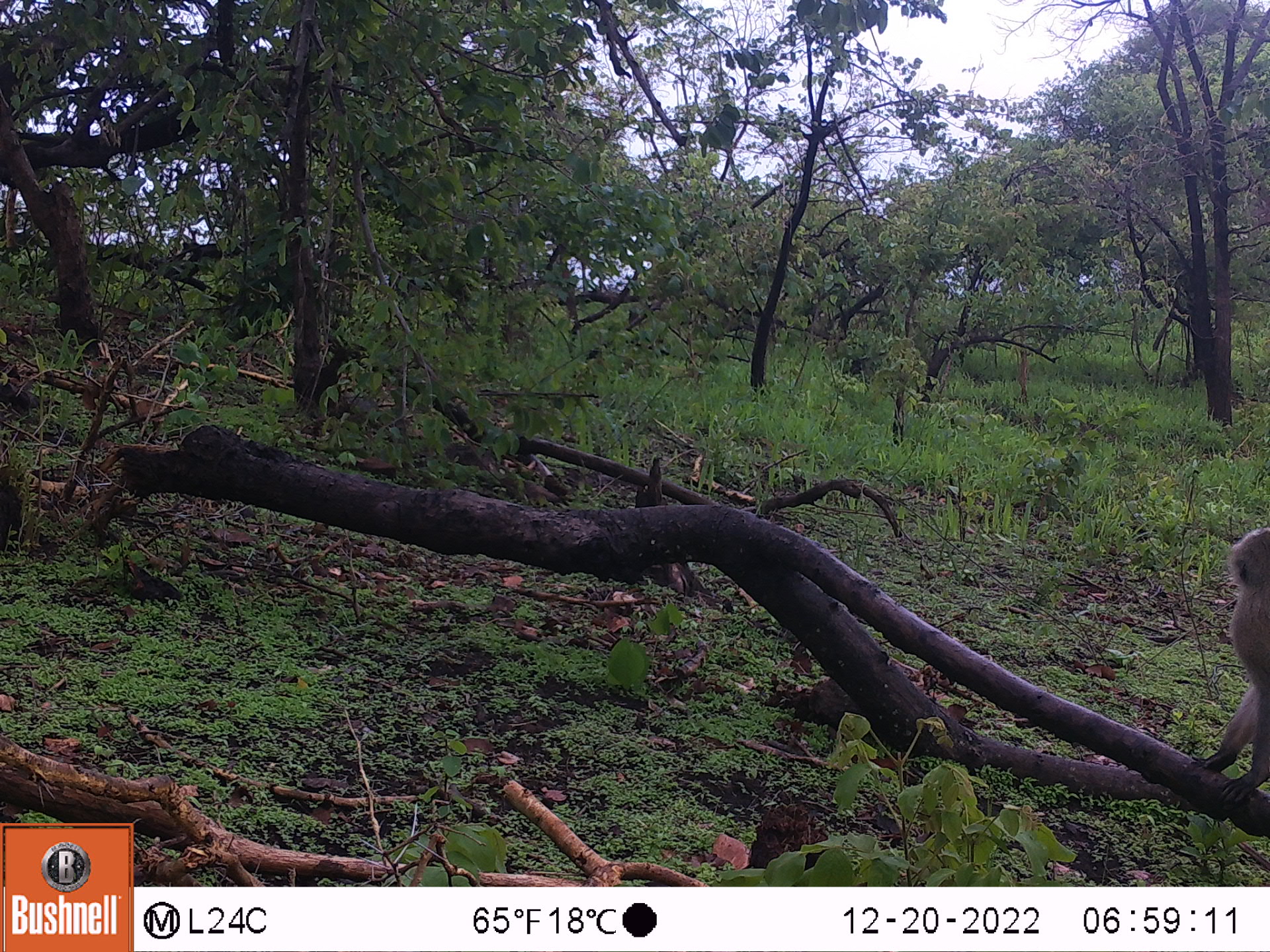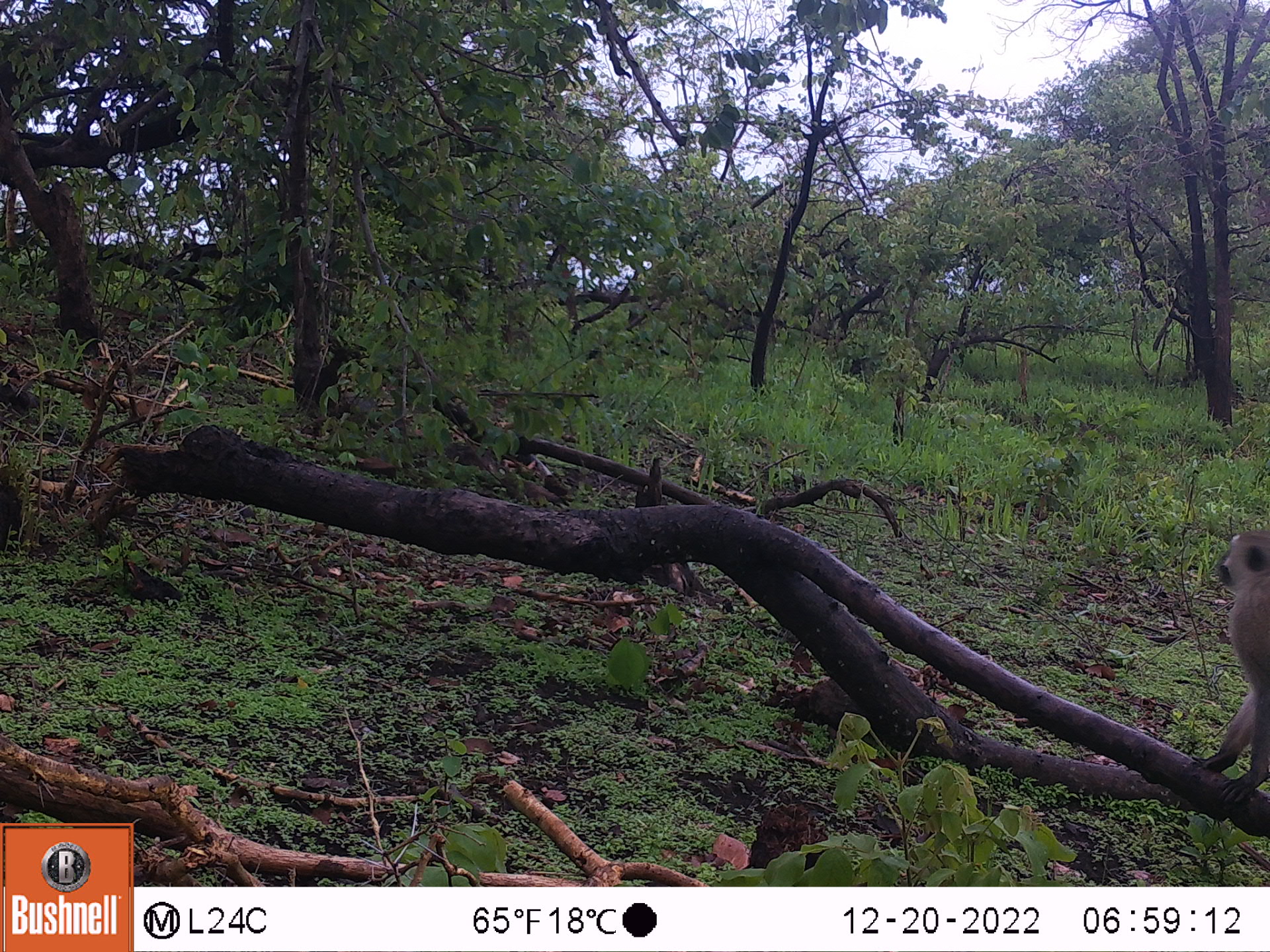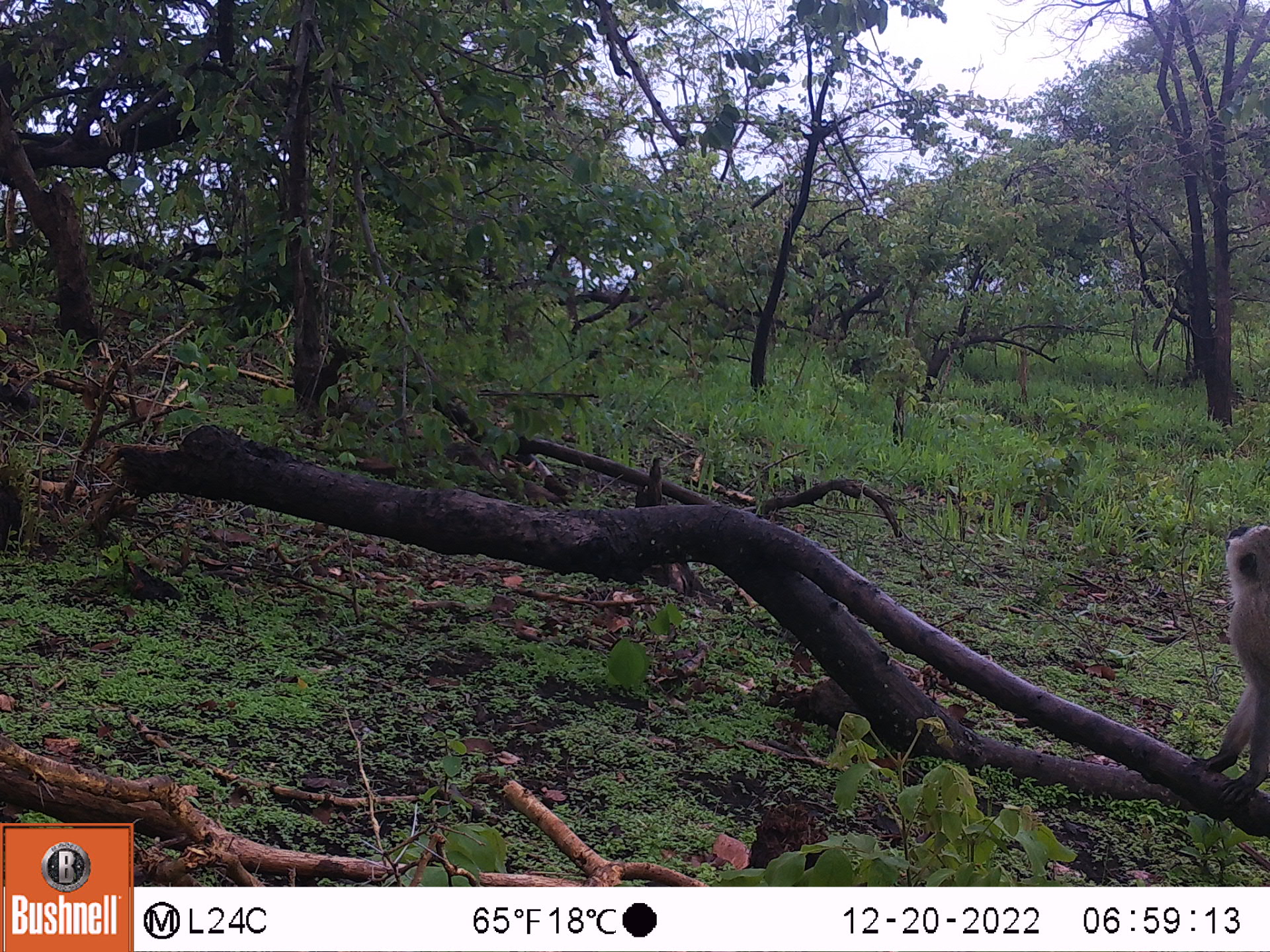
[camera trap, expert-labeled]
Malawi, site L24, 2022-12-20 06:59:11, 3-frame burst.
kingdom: Animalia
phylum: Chordata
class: Mammalia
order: Primates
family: Cercopithecidae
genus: Chlorocebus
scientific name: Chlorocebus pygerythrus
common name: vervet monkey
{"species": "vervet monkey (Chlorocebus pygerythrus)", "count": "1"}